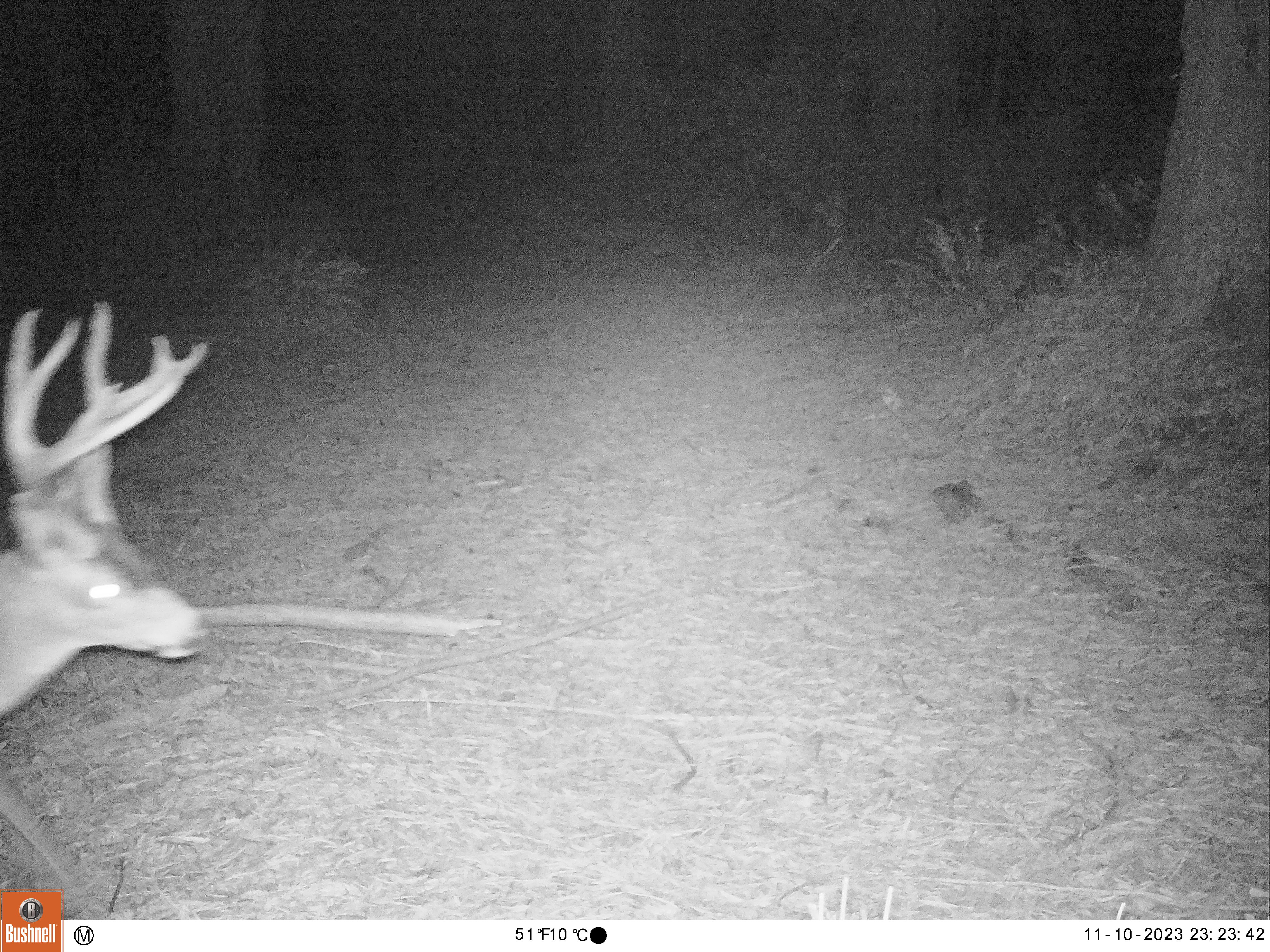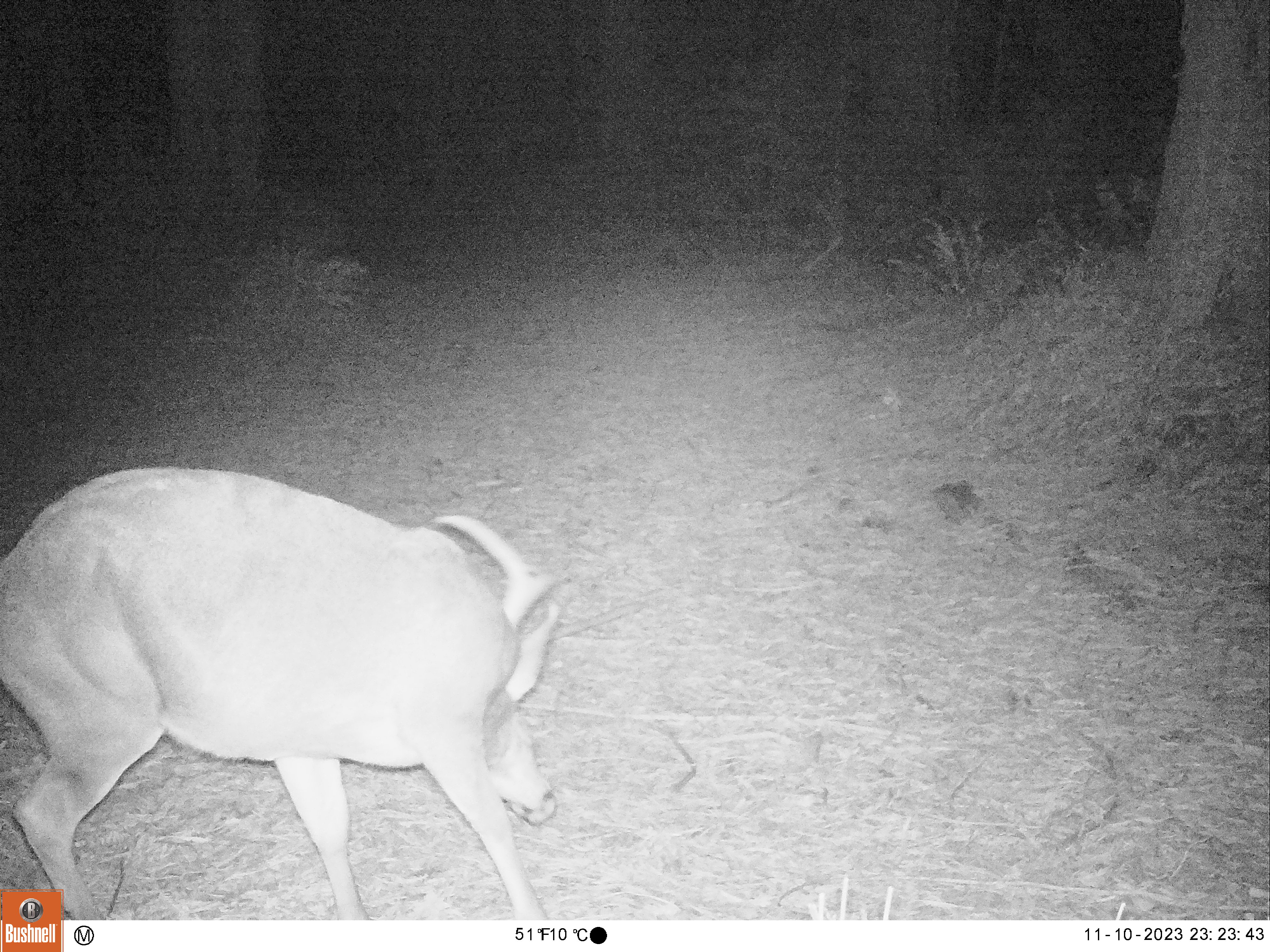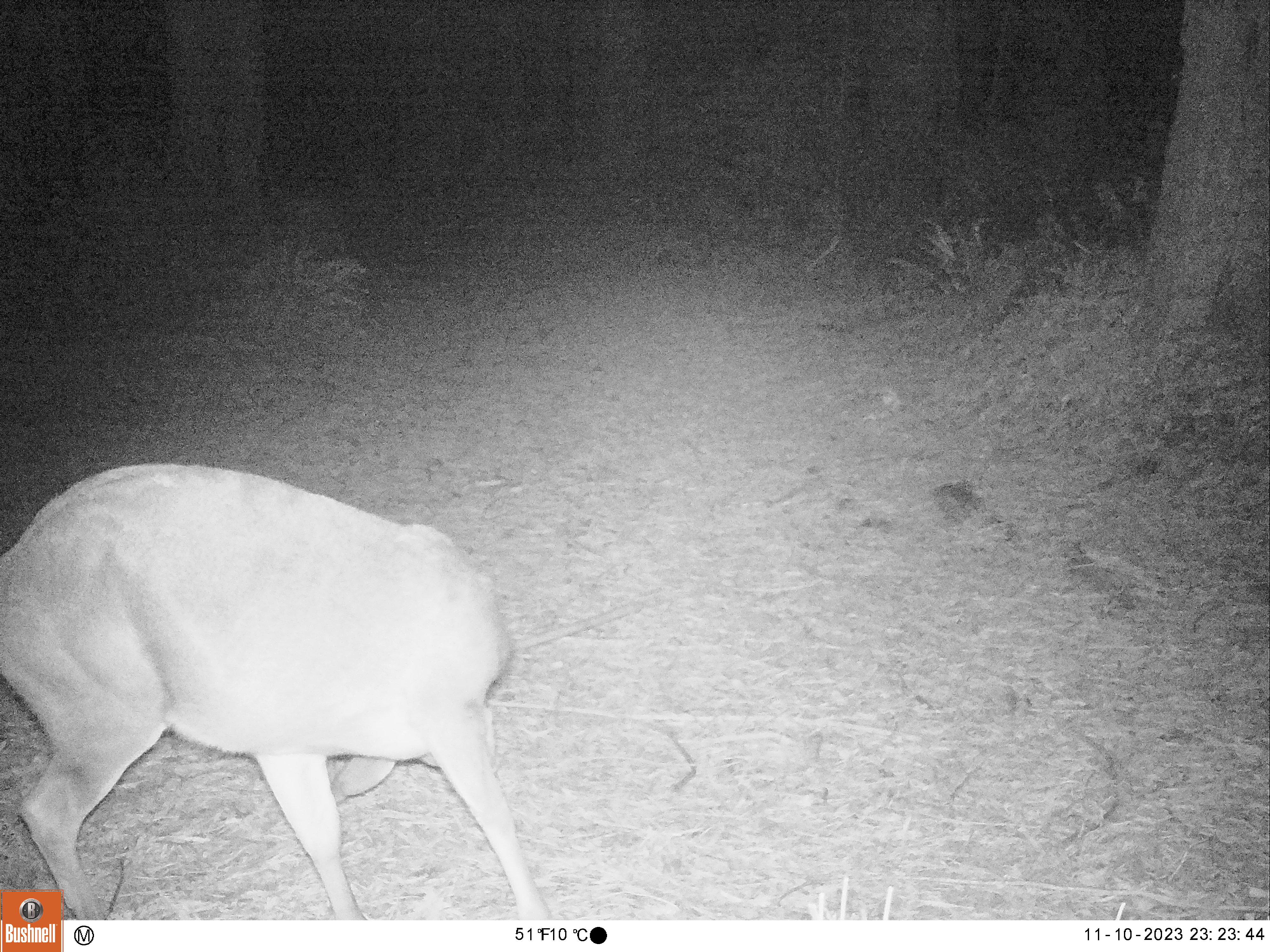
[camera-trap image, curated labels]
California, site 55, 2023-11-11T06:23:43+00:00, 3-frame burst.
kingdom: Animalia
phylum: Chordata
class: Mammalia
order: Artiodactyla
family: Cervidae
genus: Odocoileus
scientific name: Odocoileus hemionus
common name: mule deer